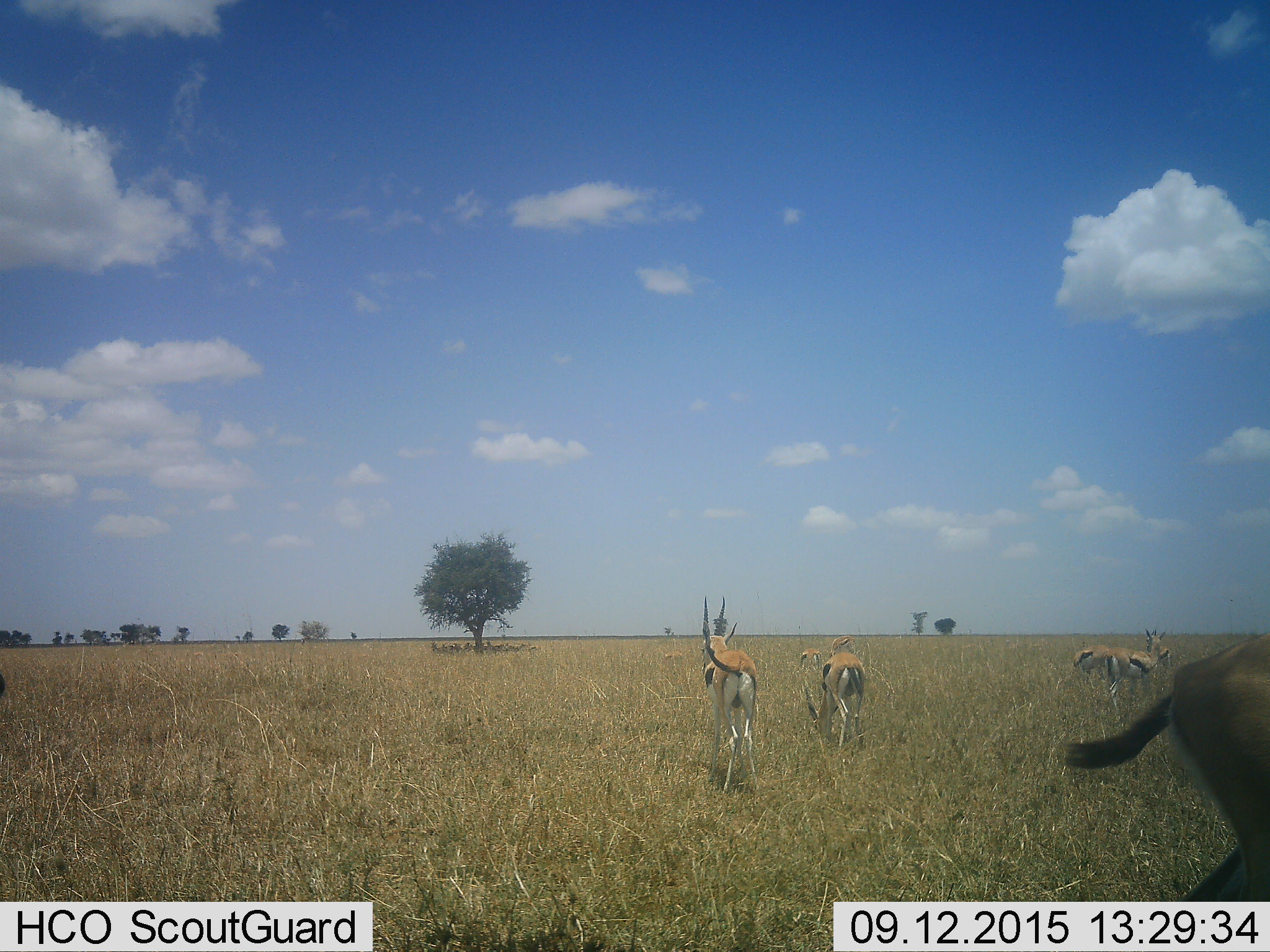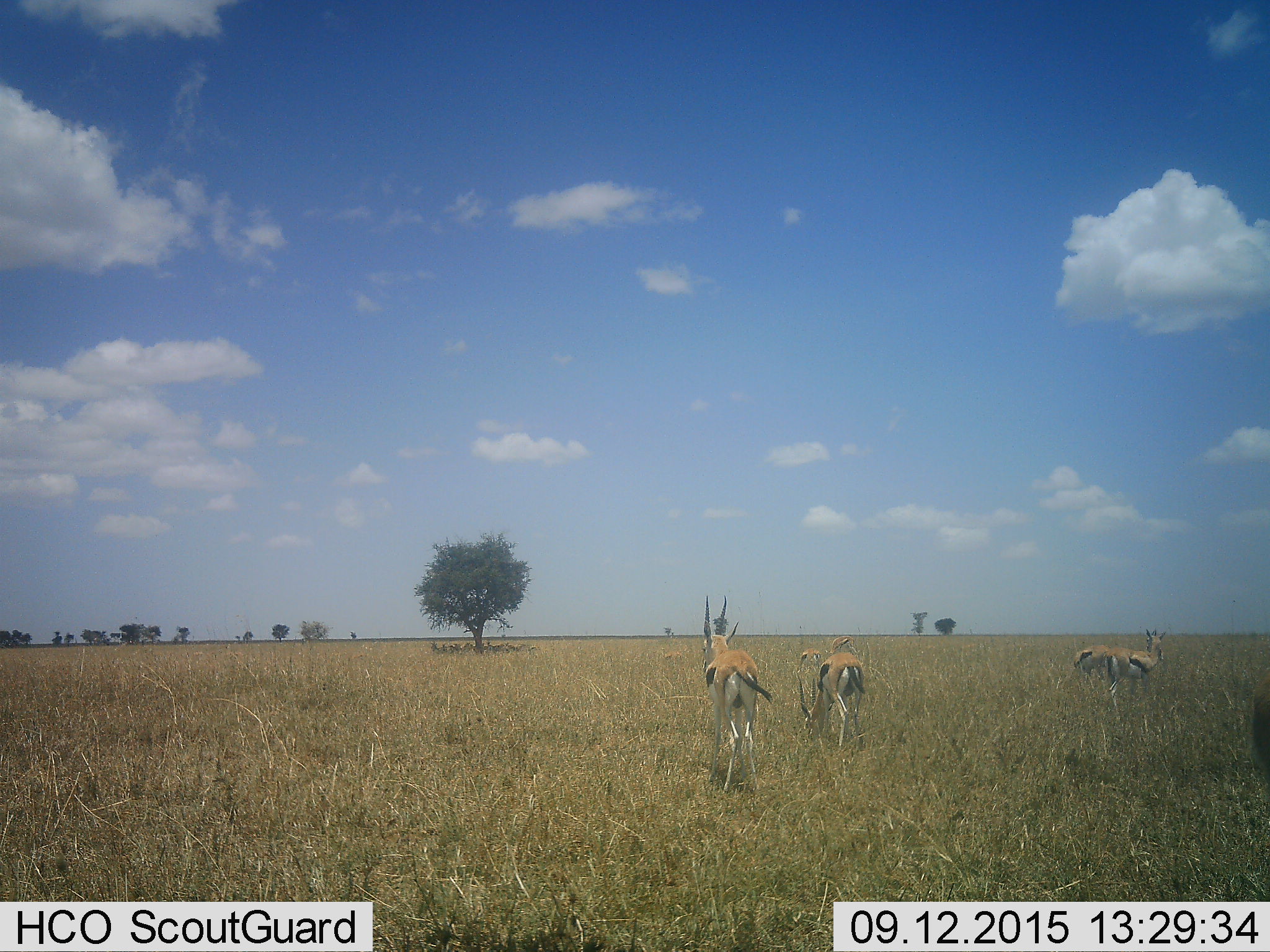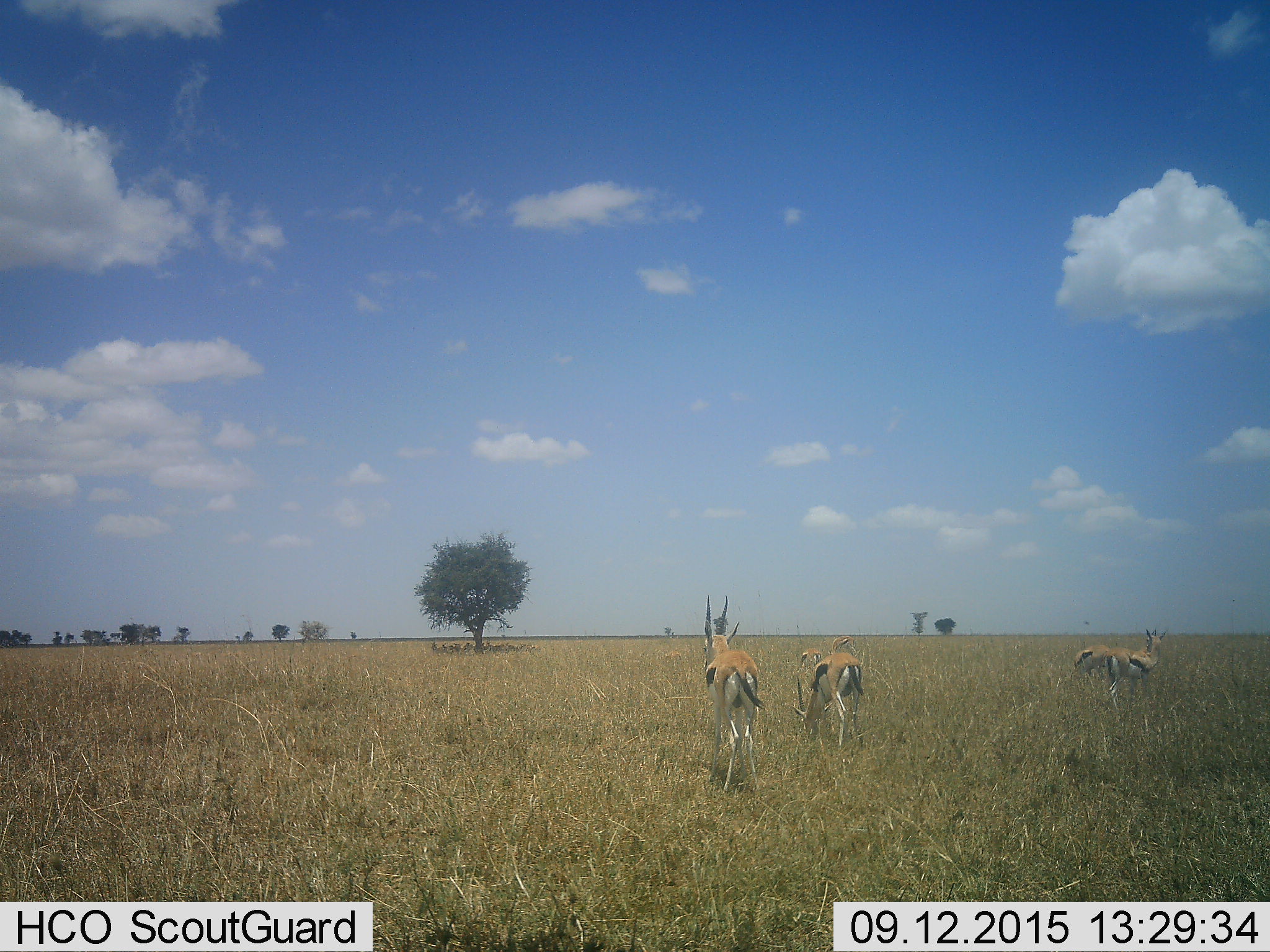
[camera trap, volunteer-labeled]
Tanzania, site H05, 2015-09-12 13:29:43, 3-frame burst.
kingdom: Animalia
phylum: Chordata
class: Mammalia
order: Artiodactyla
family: Bovidae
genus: Eudorcas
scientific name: Eudorcas thomsonii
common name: thomson's gazelle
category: gazellethomsons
Gazellethomsons (thomson's gazelle) (Eudorcas thomsonii), count 7. Behavior (volunteer vote fractions): standing 67%, resting 11%, moving 33%, interacting 0%. Young present (vote fraction): 0%. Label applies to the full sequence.